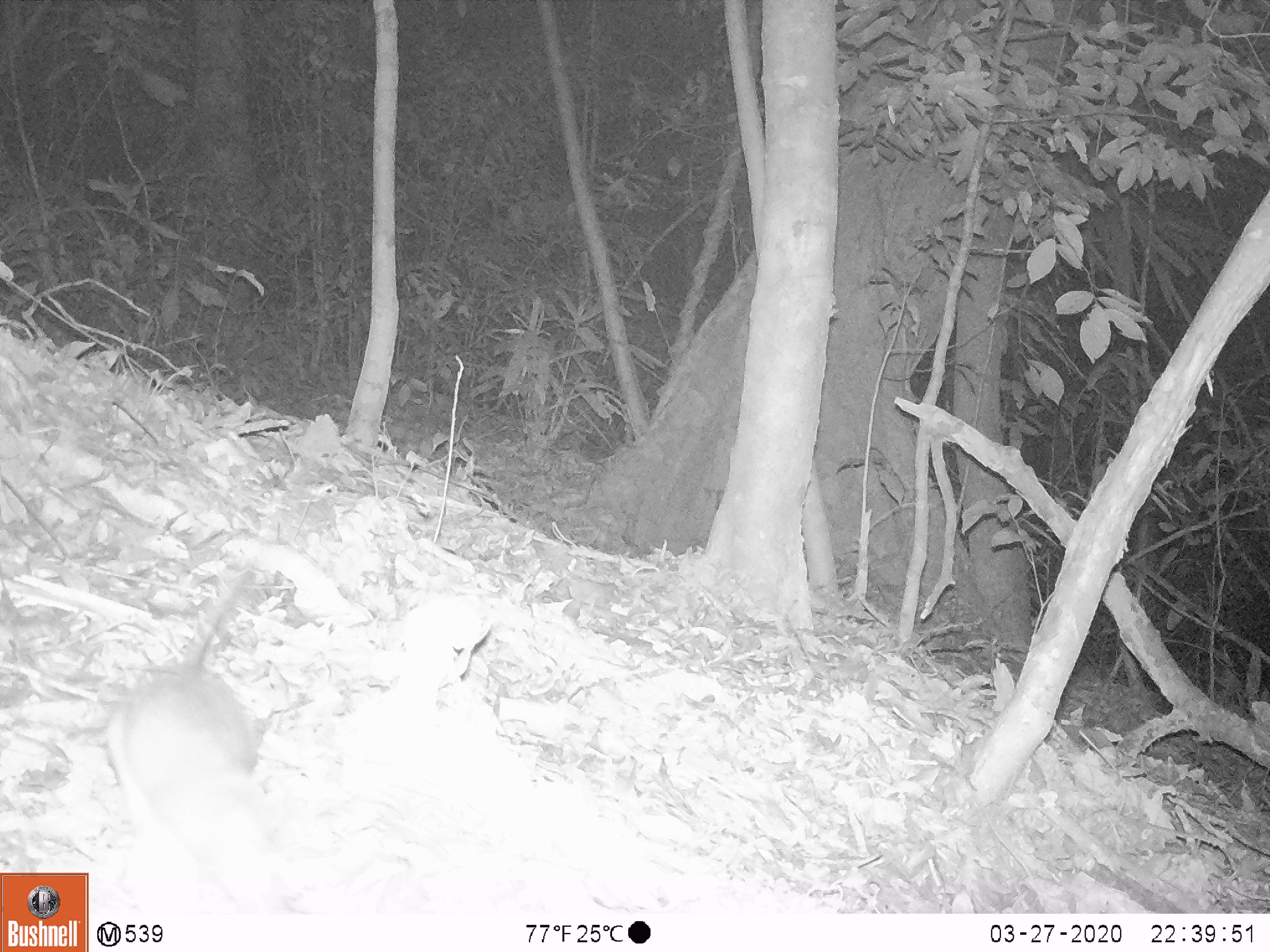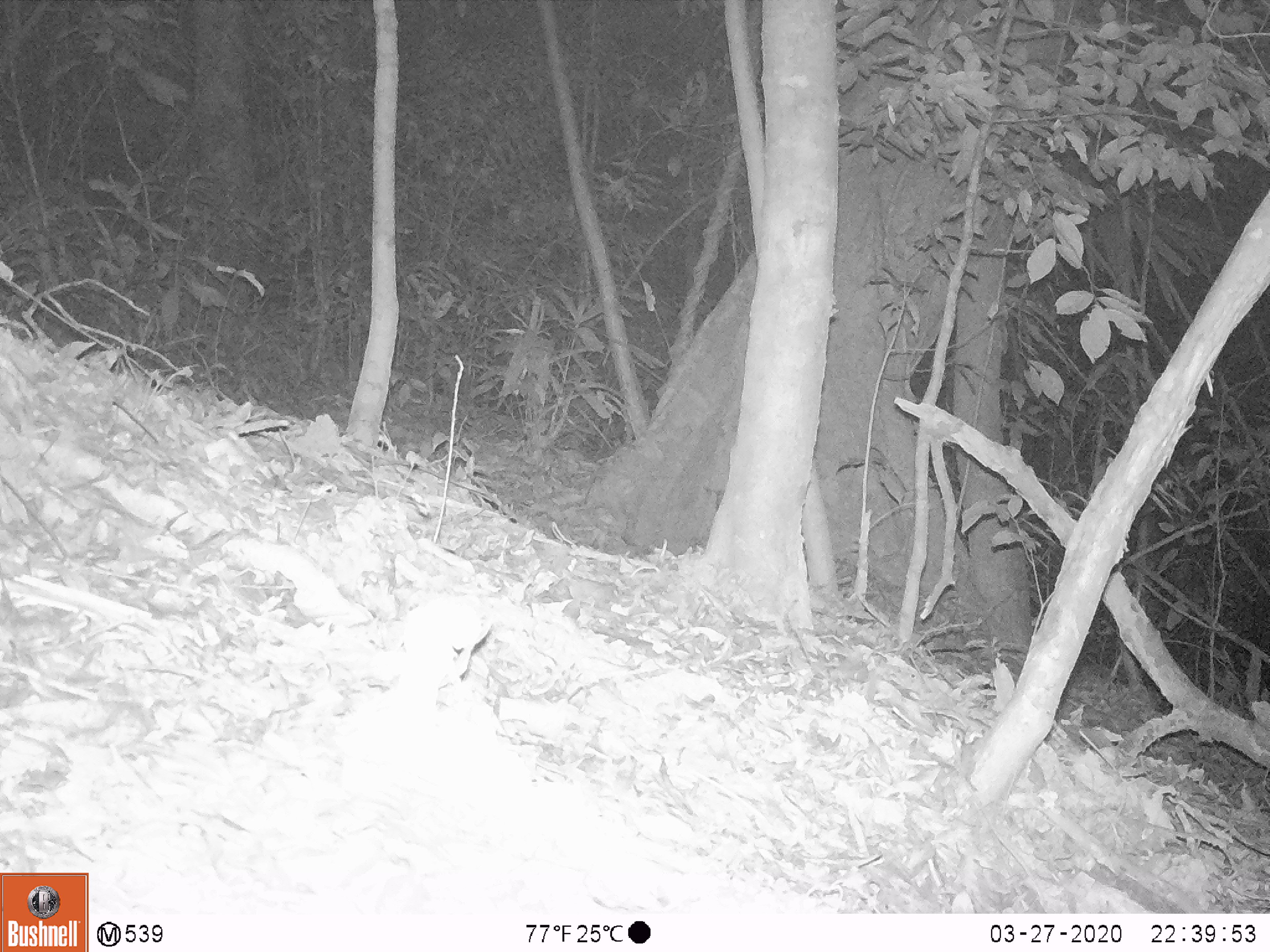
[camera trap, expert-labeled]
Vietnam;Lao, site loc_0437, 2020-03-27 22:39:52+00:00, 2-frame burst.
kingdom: Animalia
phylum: Chordata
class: Mammalia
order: Rodentia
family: Muridae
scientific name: Muridae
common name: old-world mice and rats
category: unidentified murid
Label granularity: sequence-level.